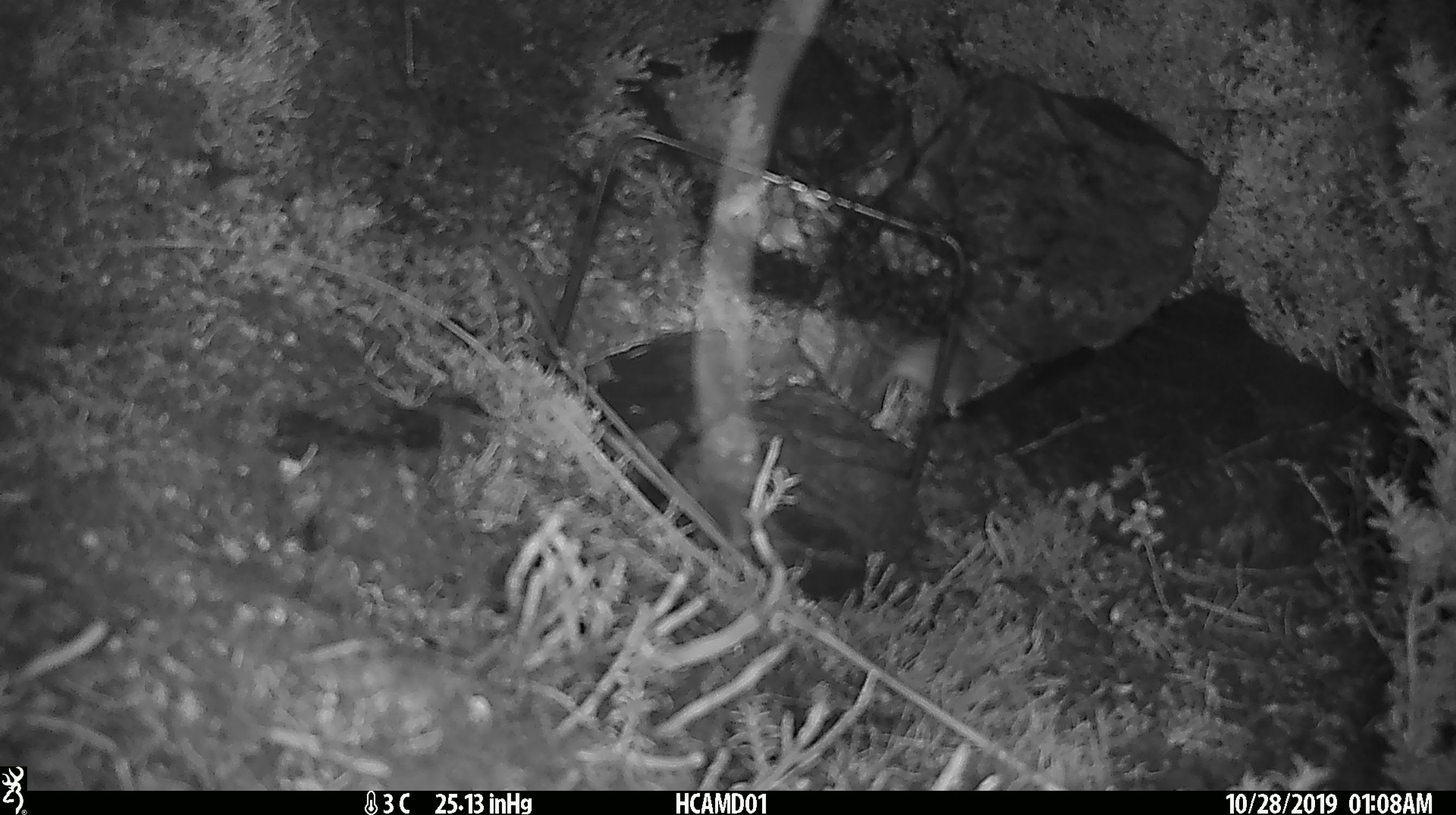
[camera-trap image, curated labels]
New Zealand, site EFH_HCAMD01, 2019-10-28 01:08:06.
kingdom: Animalia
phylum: Chordata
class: Mammalia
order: Rodentia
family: Muridae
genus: Mus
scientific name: Mus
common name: mouse